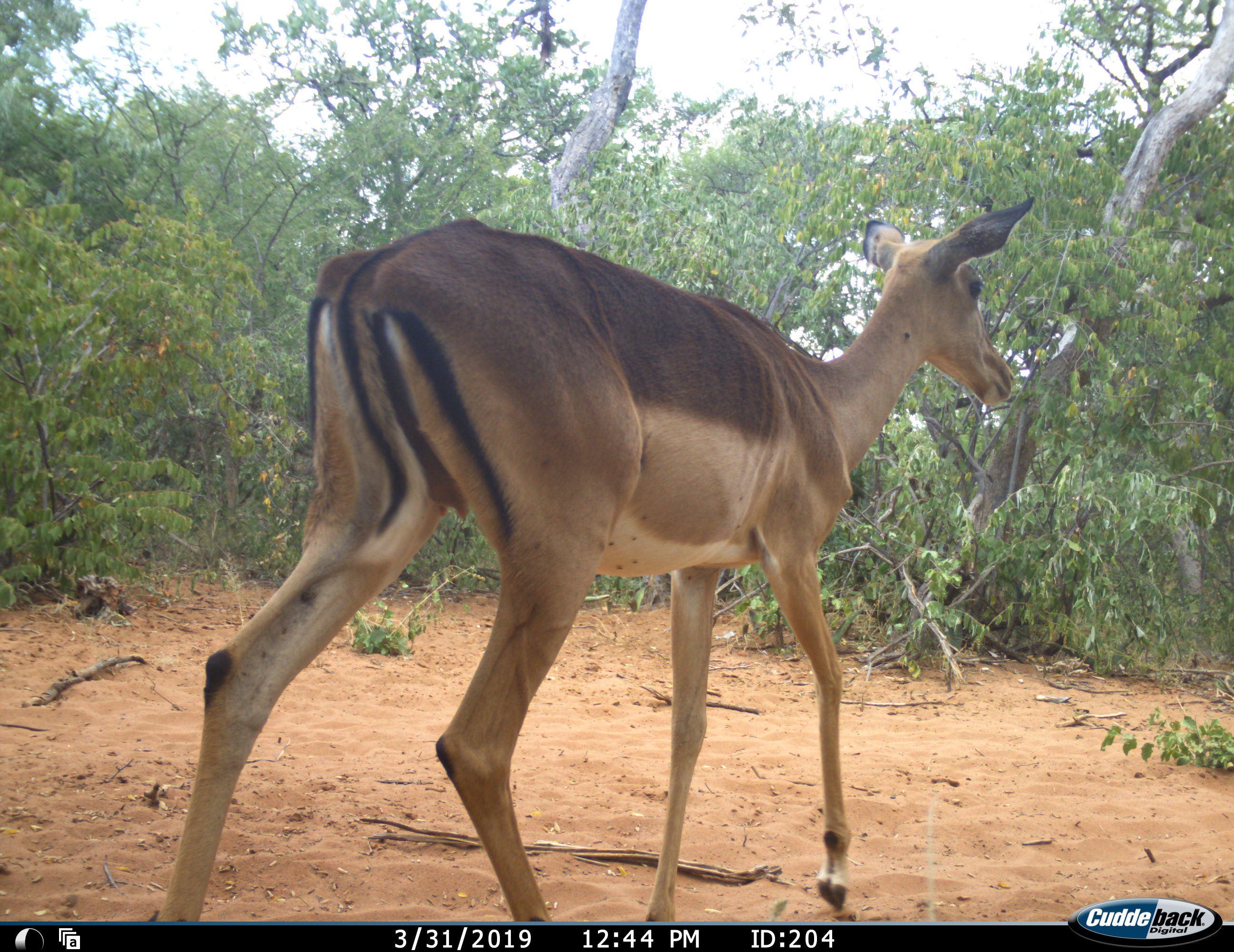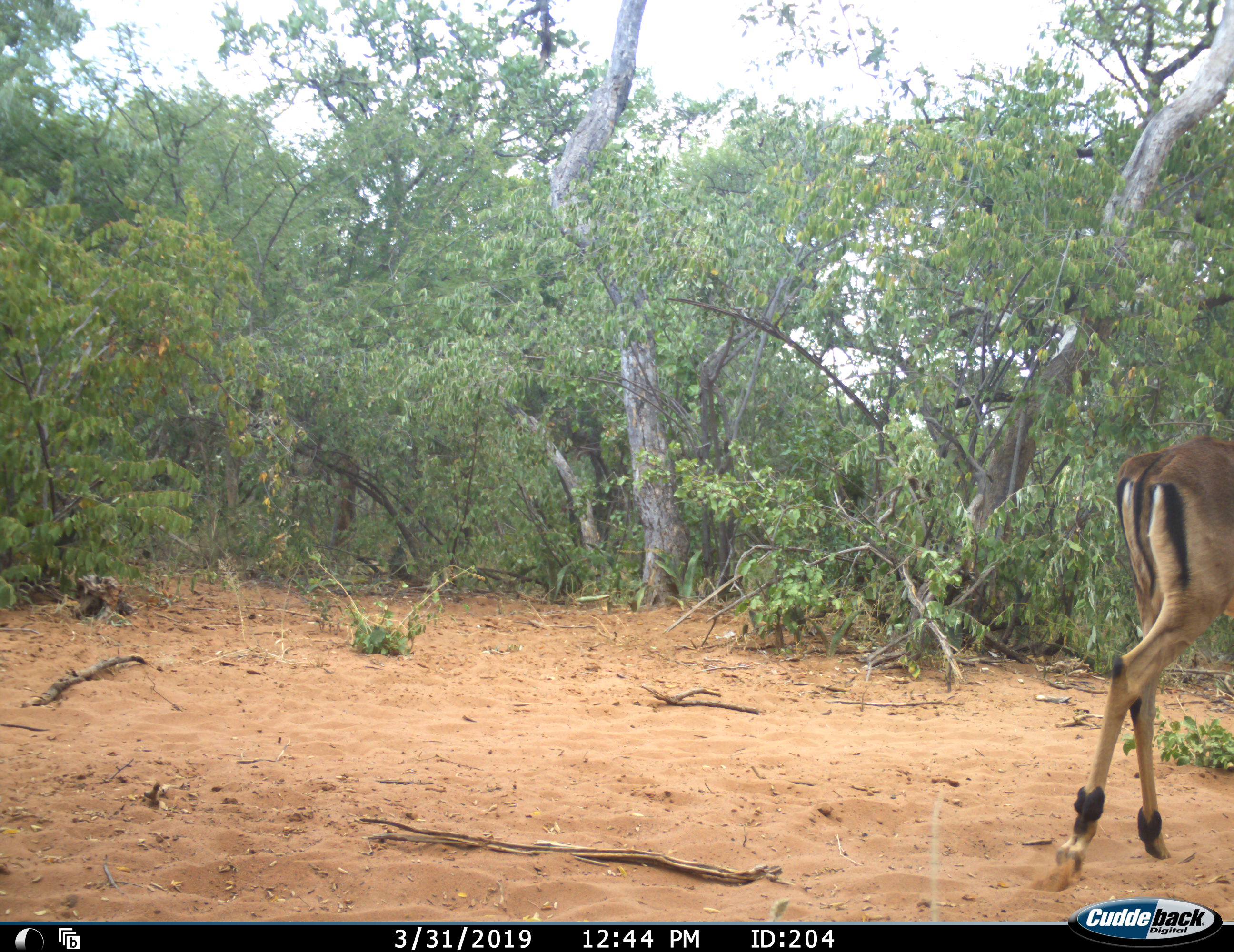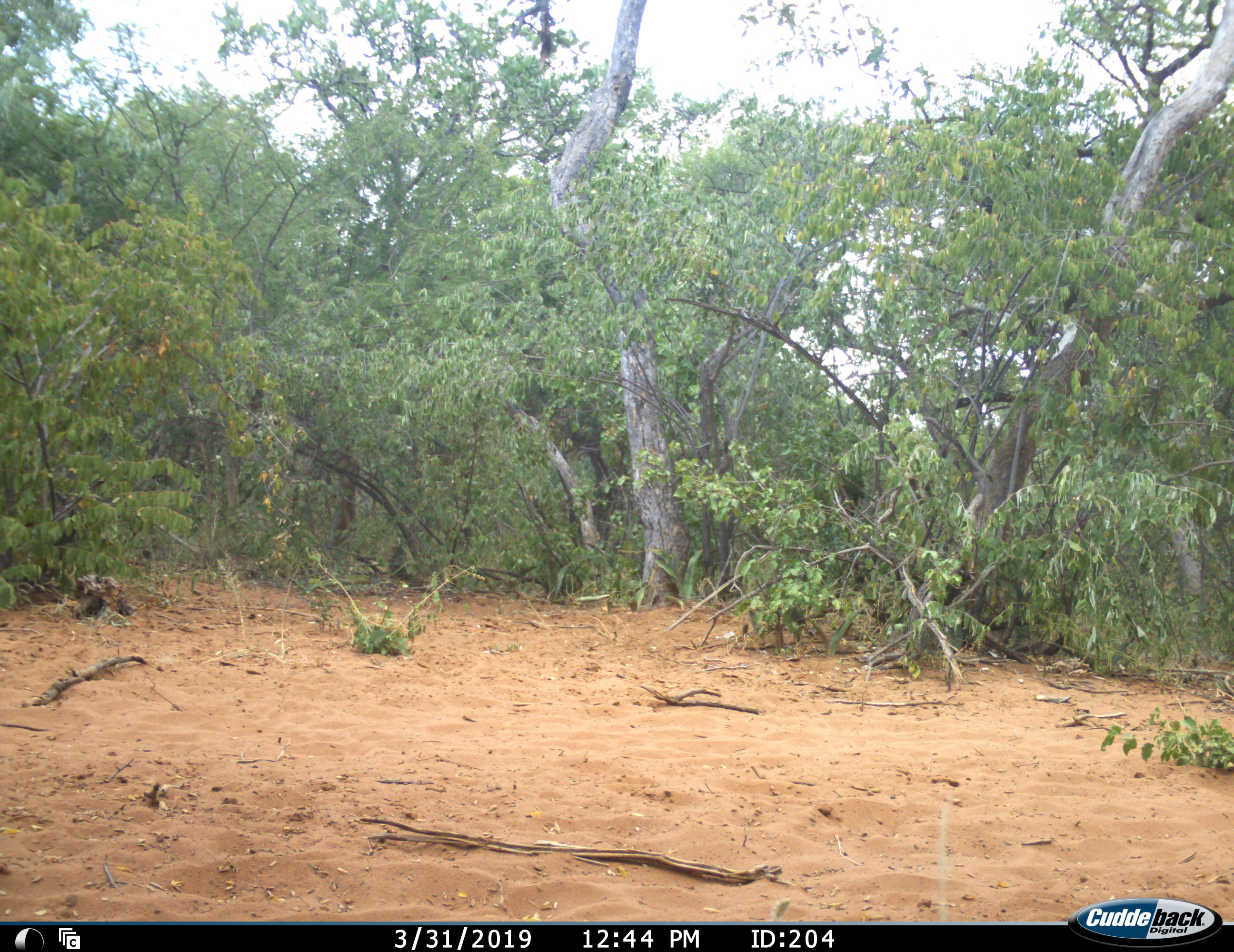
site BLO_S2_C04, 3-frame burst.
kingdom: Animalia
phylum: Chordata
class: Mammalia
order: Artiodactyla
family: Bovidae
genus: Aepyceros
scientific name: Aepyceros melampus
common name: impala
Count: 1.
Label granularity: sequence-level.